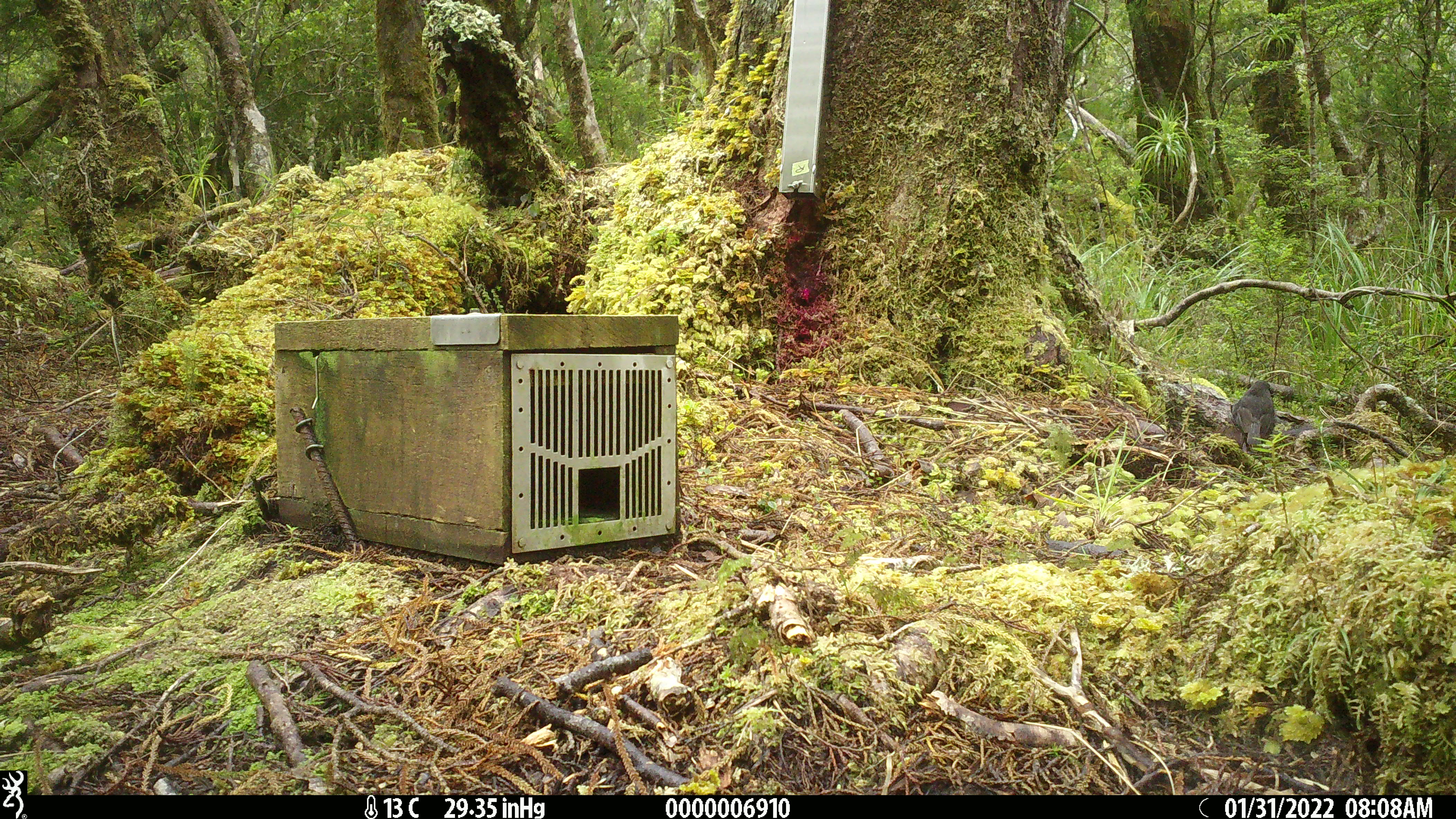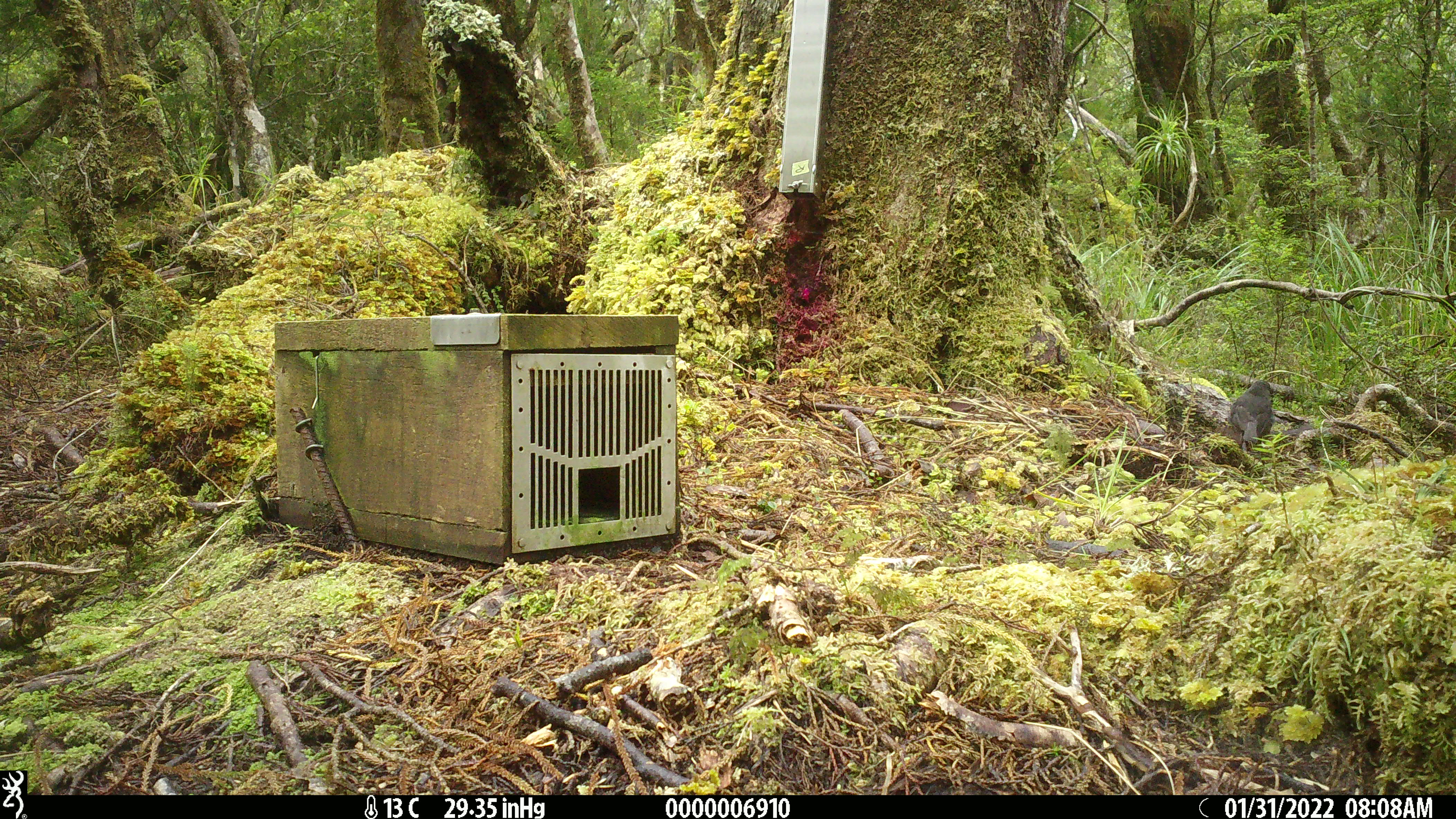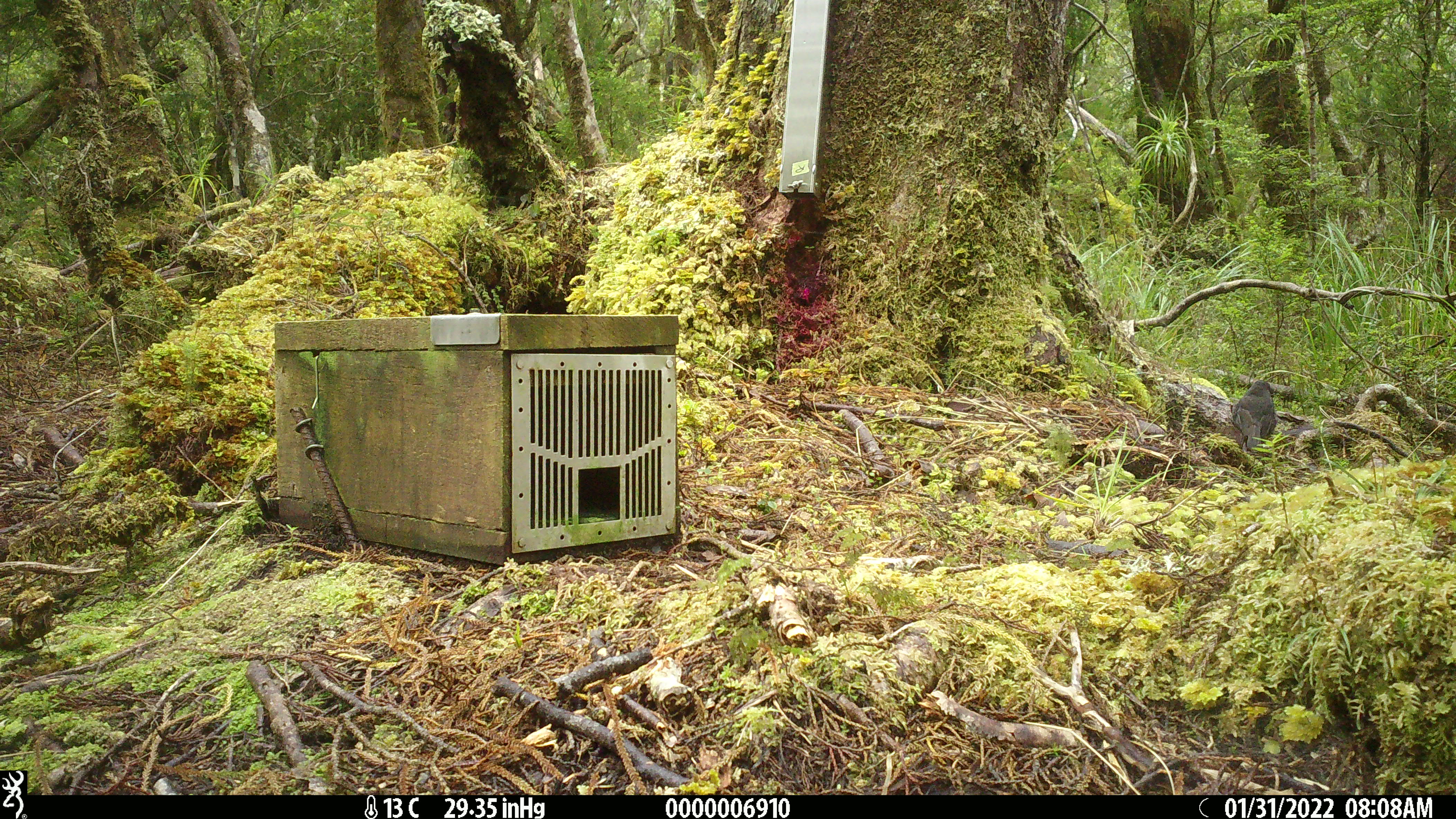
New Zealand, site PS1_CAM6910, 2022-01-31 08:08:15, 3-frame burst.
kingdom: Animalia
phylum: Chordata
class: Aves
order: Passeriformes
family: Petroicidae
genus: Petroica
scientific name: Petroica australis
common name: new zealand robin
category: robin